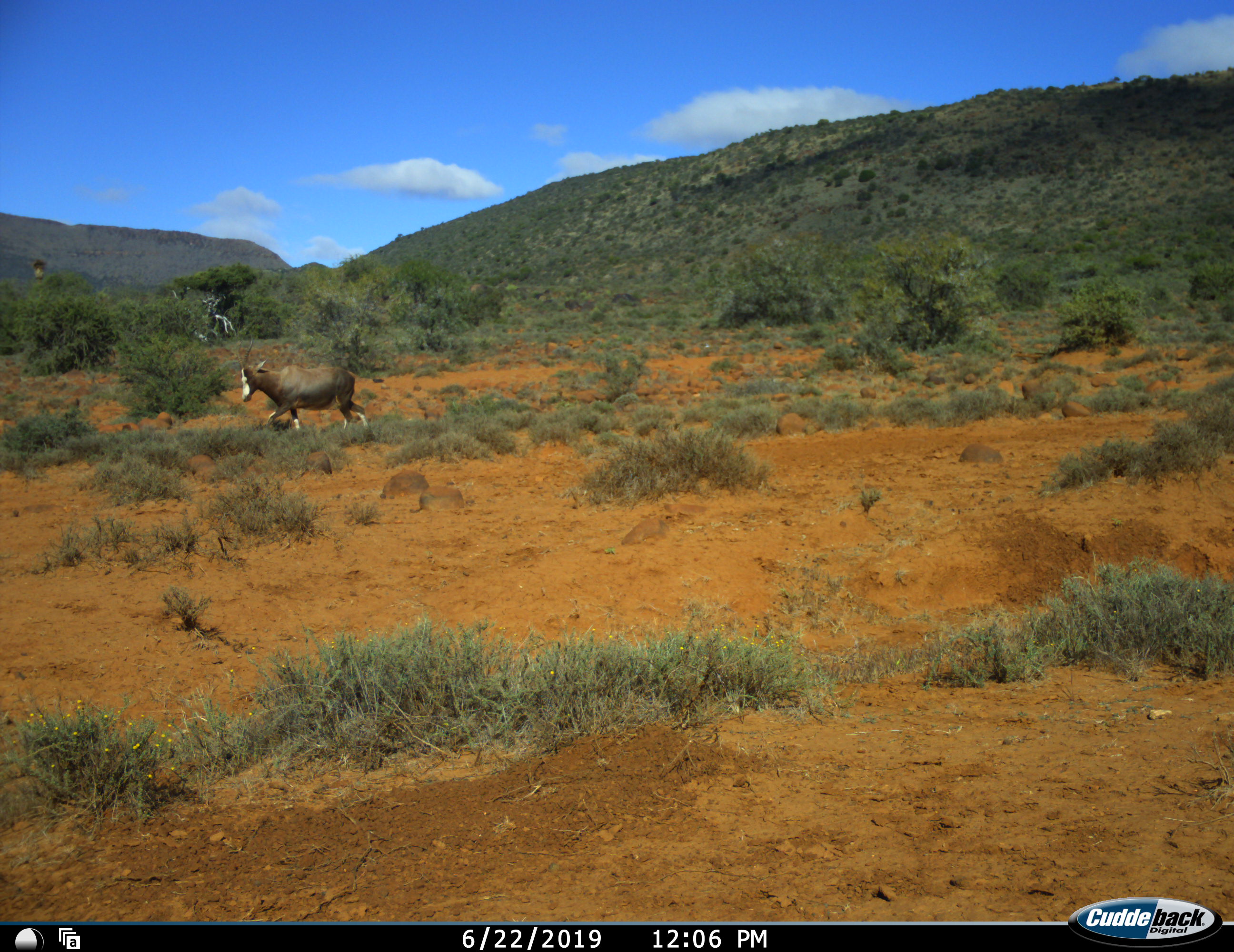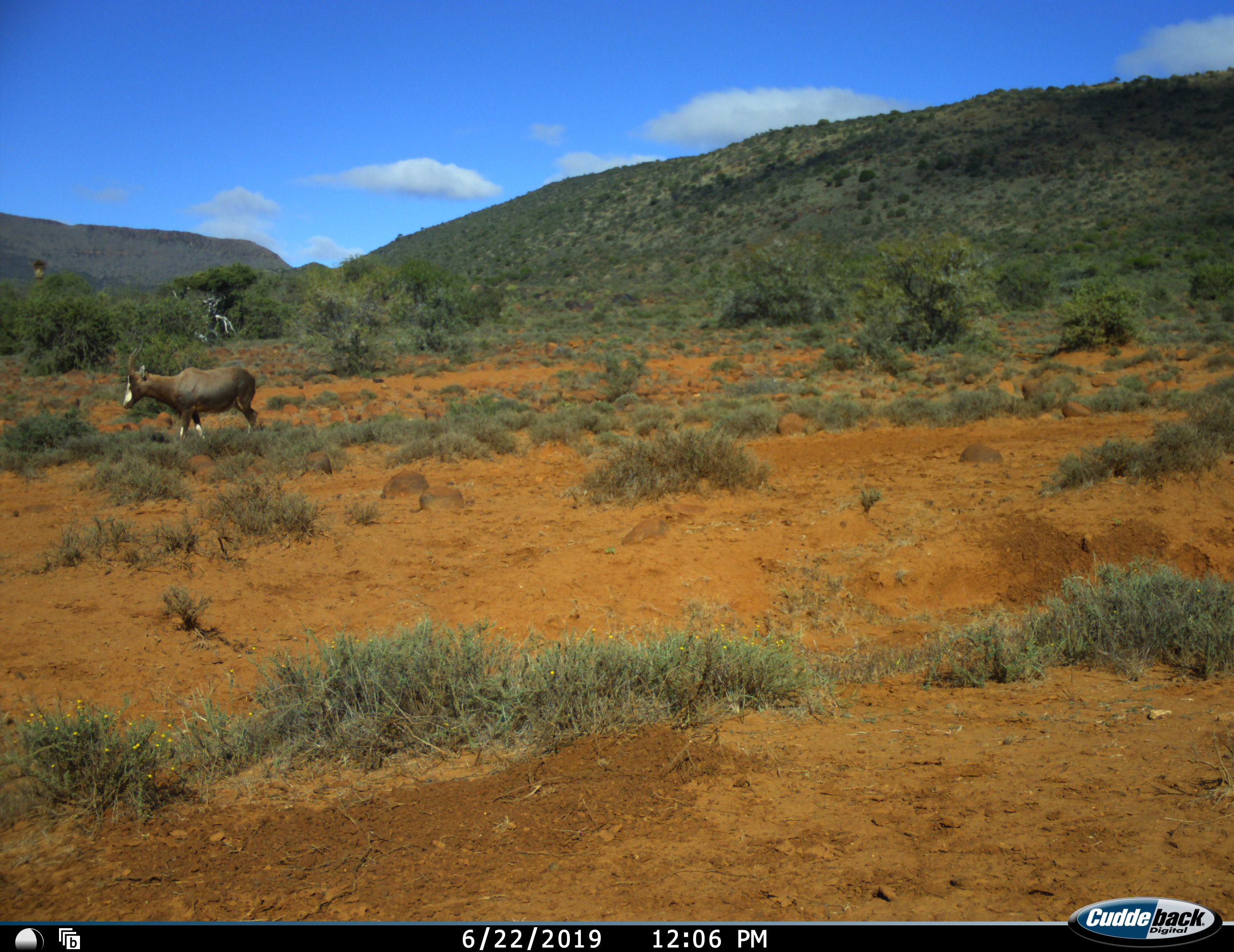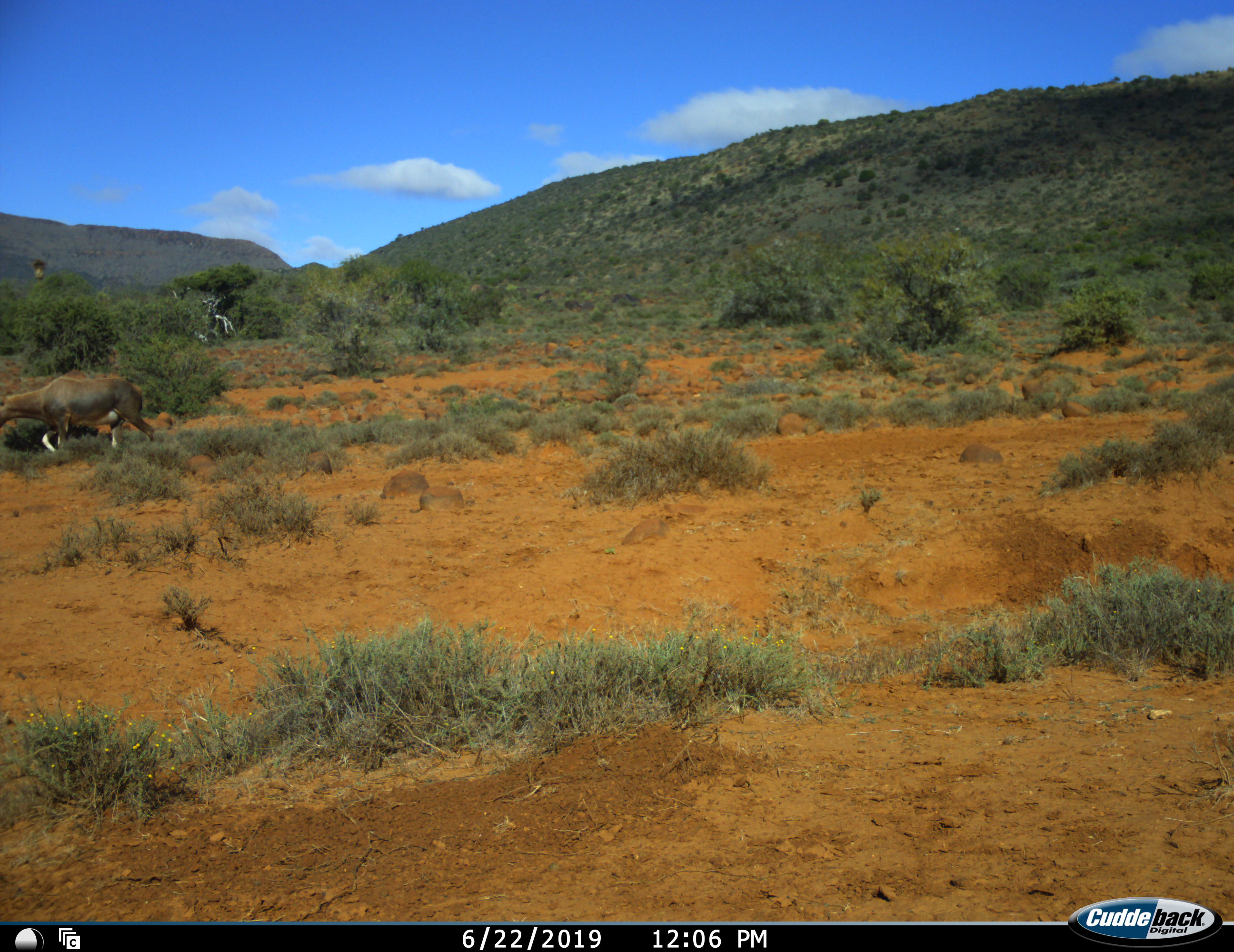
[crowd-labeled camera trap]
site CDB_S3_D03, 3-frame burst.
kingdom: Animalia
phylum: Chordata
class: Mammalia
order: Artiodactyla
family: Bovidae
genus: Damaliscus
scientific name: Damaliscus pygargus phillipsi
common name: blesbok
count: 1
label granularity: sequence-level